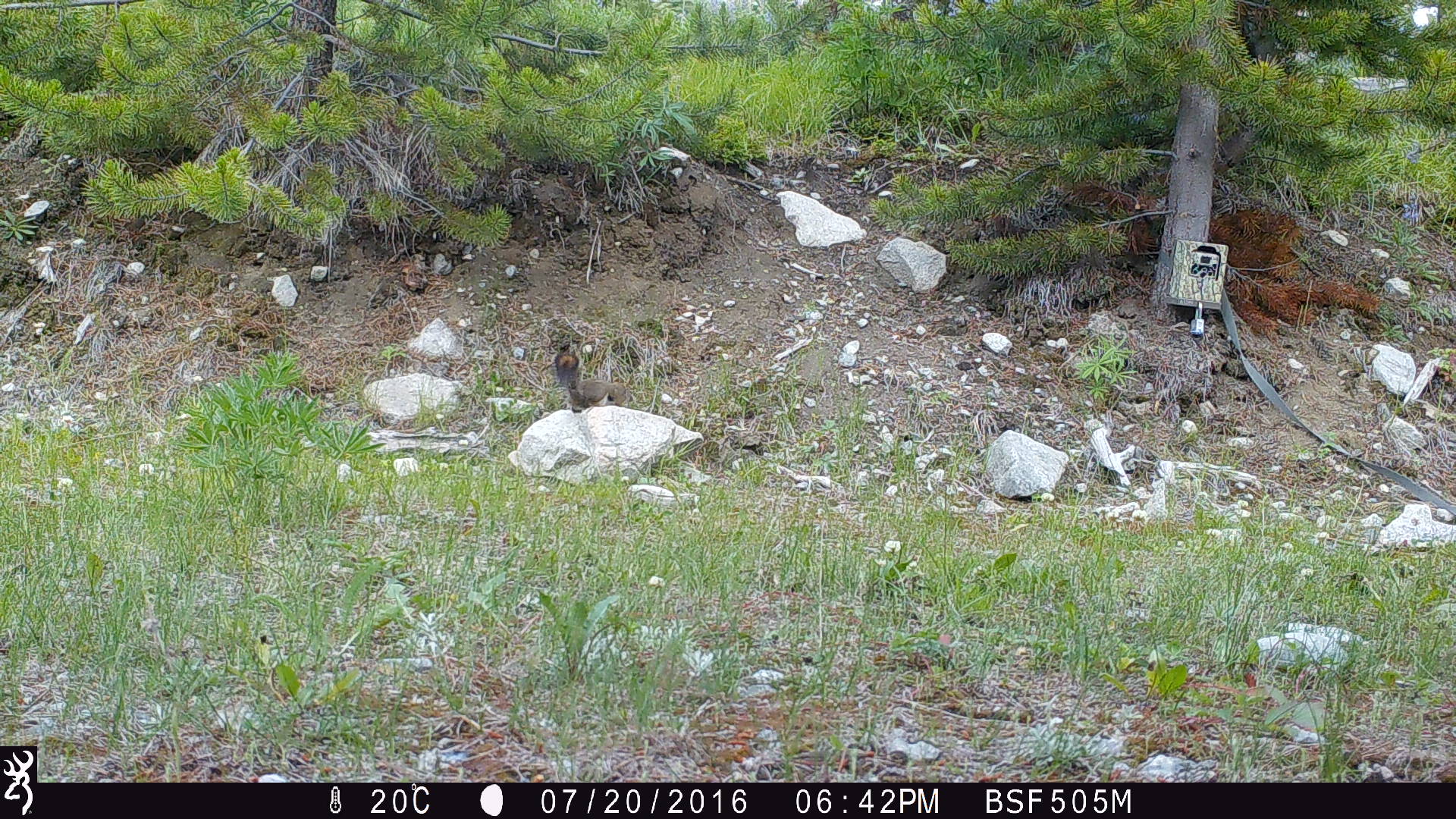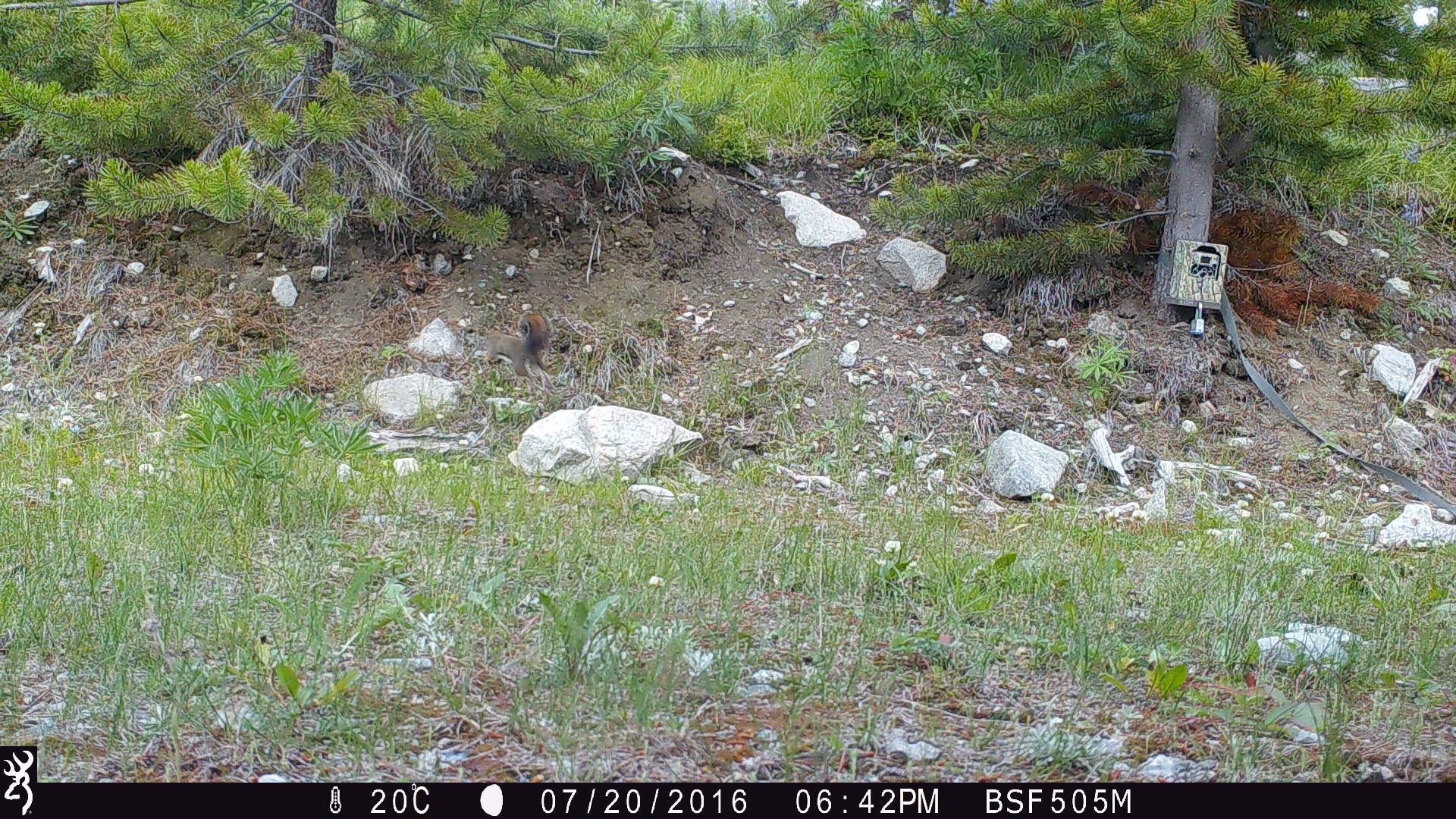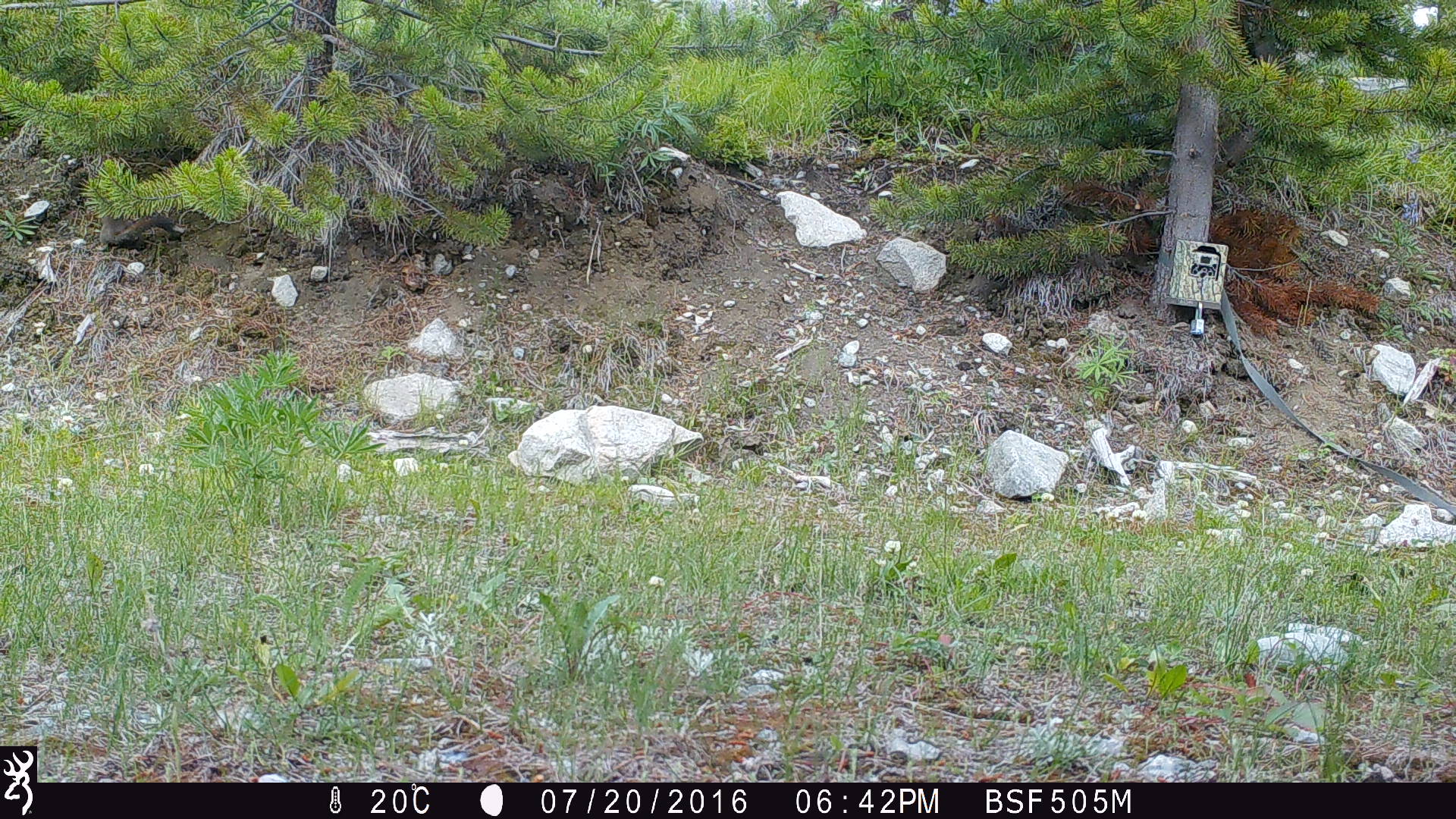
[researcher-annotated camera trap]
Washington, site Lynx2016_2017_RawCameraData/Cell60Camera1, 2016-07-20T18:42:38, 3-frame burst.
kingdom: Animalia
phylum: Chordata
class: Mammalia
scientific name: Mammalia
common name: small mammal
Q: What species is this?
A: Small mammal (Mammalia).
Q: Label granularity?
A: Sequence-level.